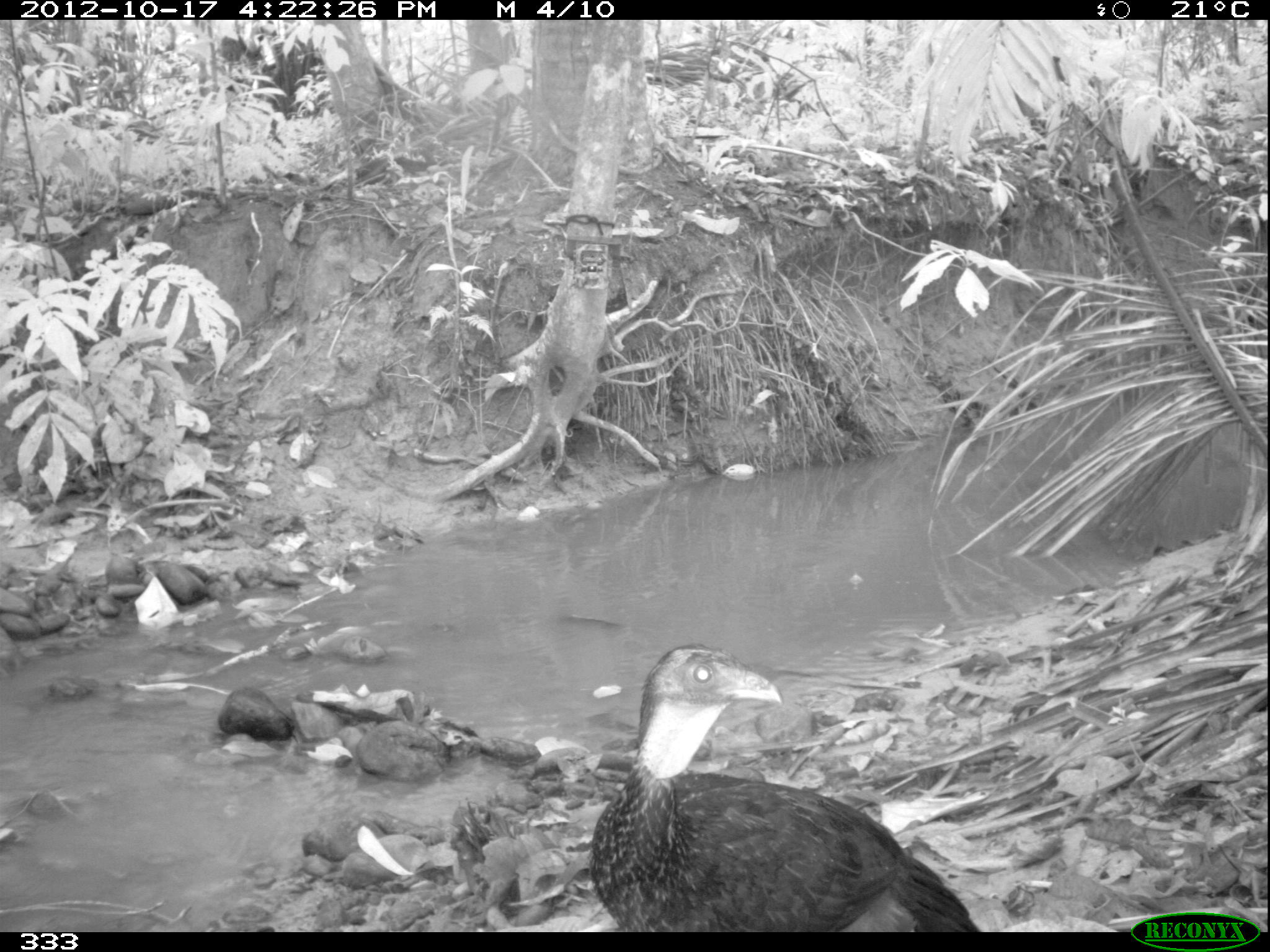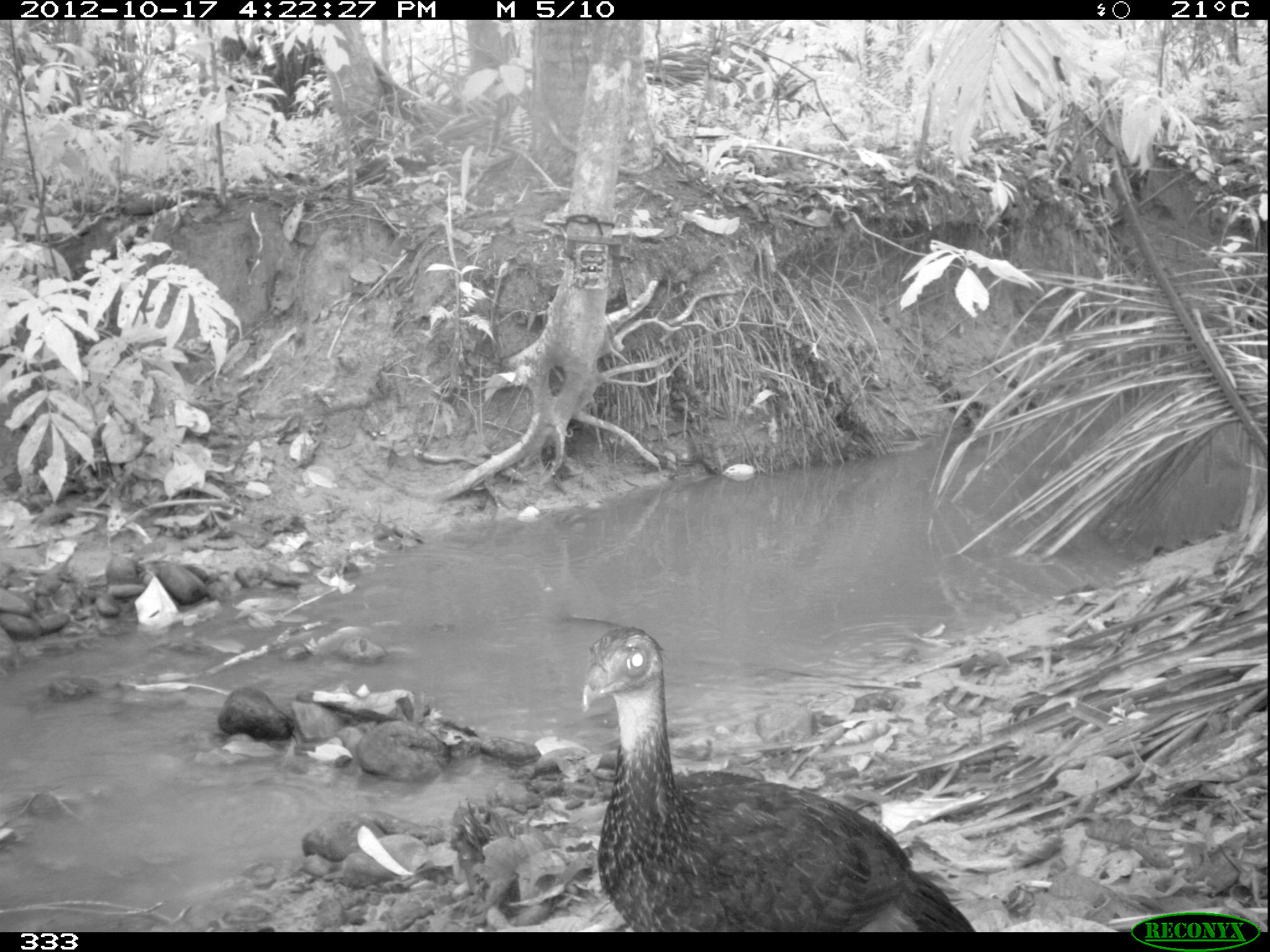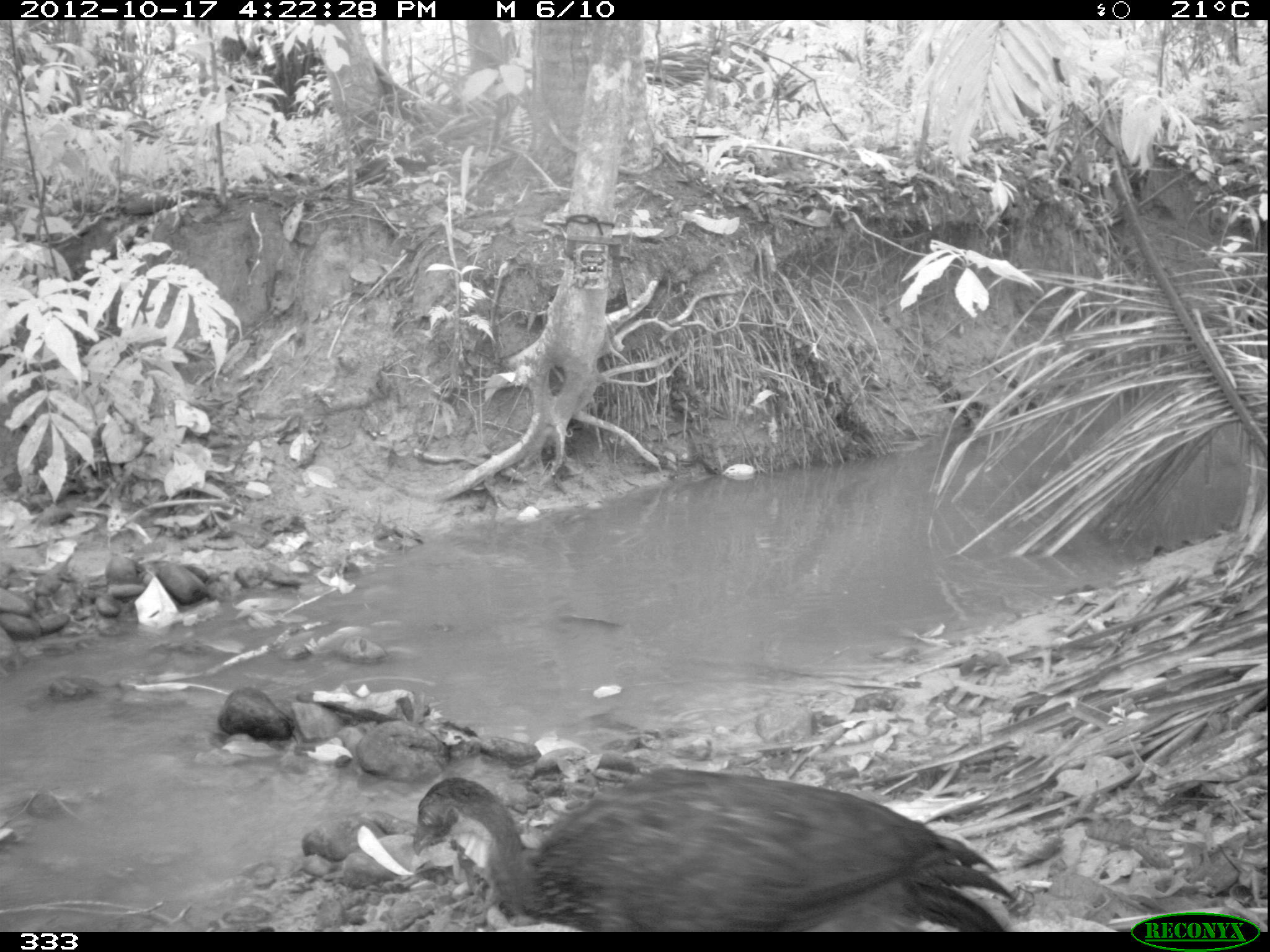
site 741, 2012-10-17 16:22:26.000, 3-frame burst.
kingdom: Animalia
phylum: Chordata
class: Aves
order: Galliformes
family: Cracidae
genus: Penelope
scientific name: Penelope jacquacu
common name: spix's guan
Penelope jacquacu (spix's guan).